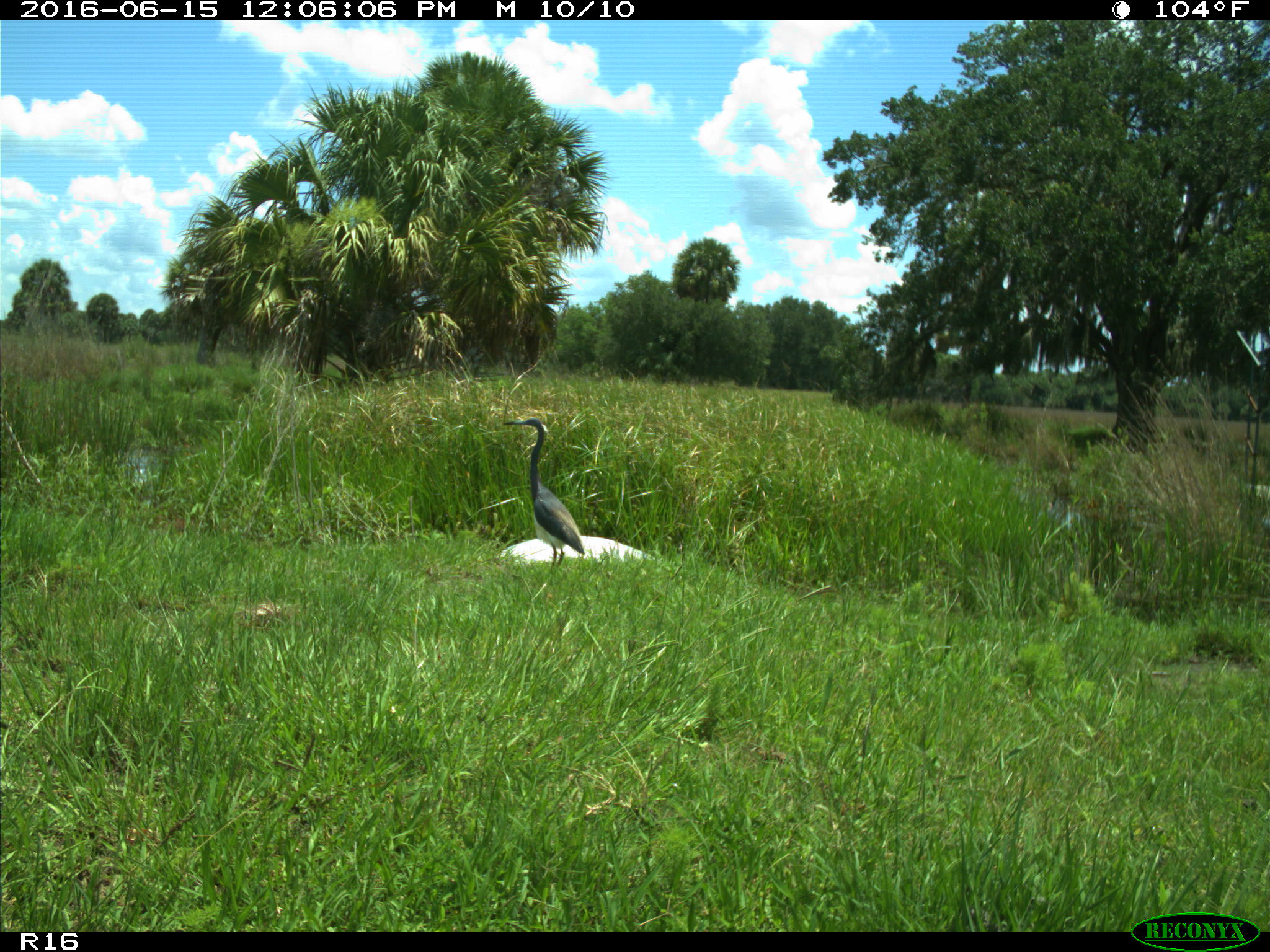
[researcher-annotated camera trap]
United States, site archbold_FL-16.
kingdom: Animalia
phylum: Chordata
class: Aves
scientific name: Aves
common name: birds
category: unidentified bird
Unidentified bird (birds) (Aves).